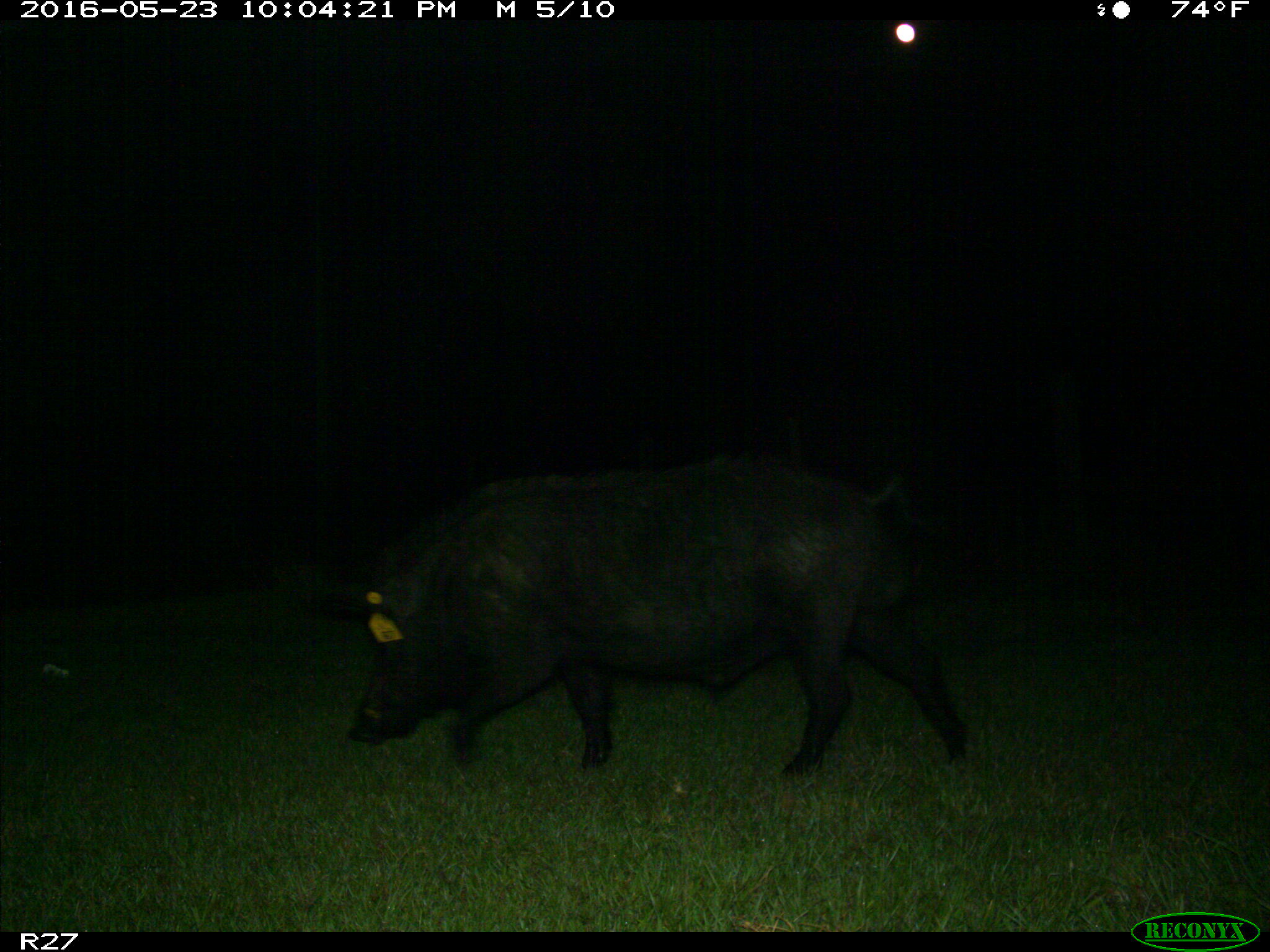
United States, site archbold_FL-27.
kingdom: Animalia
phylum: Chordata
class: Mammalia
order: Artiodactyla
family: Suidae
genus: Sus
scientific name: Sus scrofa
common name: wild boar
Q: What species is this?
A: Sus scrofa (wild boar).